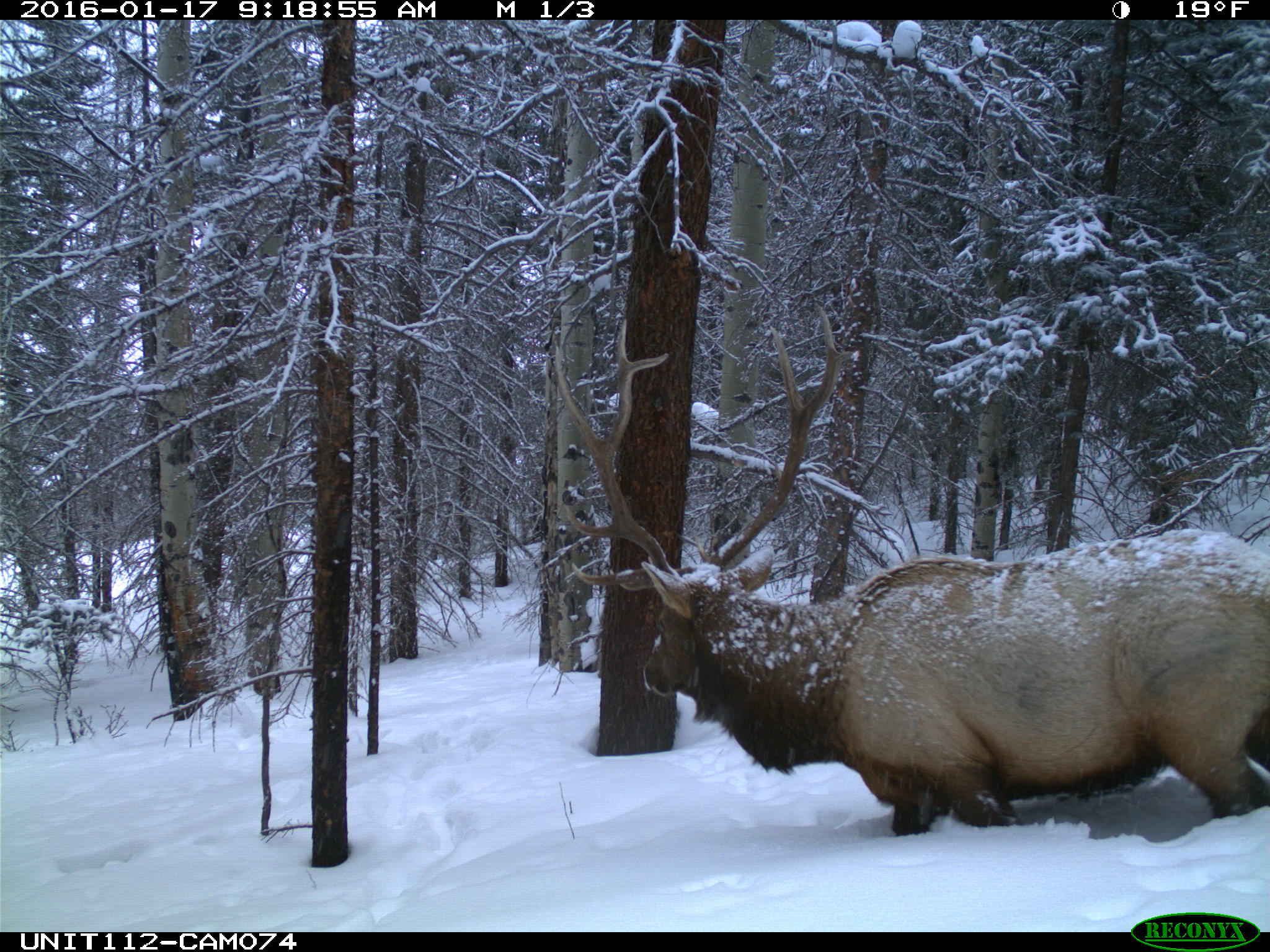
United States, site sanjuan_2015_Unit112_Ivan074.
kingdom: Animalia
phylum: Chordata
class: Mammalia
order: Artiodactyla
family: Cervidae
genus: Cervus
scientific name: Cervus elaphus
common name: red deer